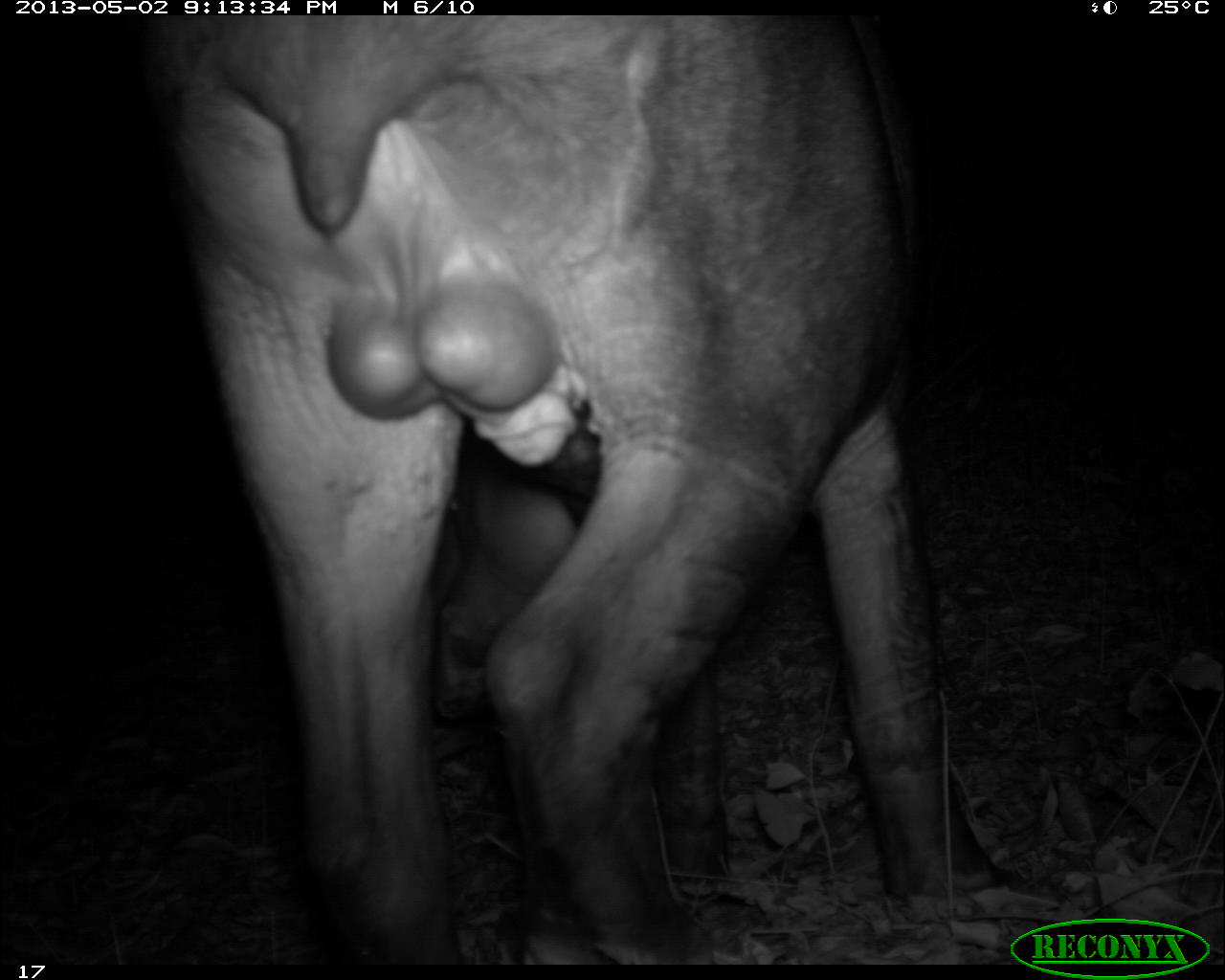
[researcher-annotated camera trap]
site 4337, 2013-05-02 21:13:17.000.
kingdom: Animalia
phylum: Chordata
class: Mammalia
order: Perissodactyla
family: Tapiridae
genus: Tapirus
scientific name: Tapirus bairdii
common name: baird's tapir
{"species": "Tapirus bairdii (baird's tapir)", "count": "1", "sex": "male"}